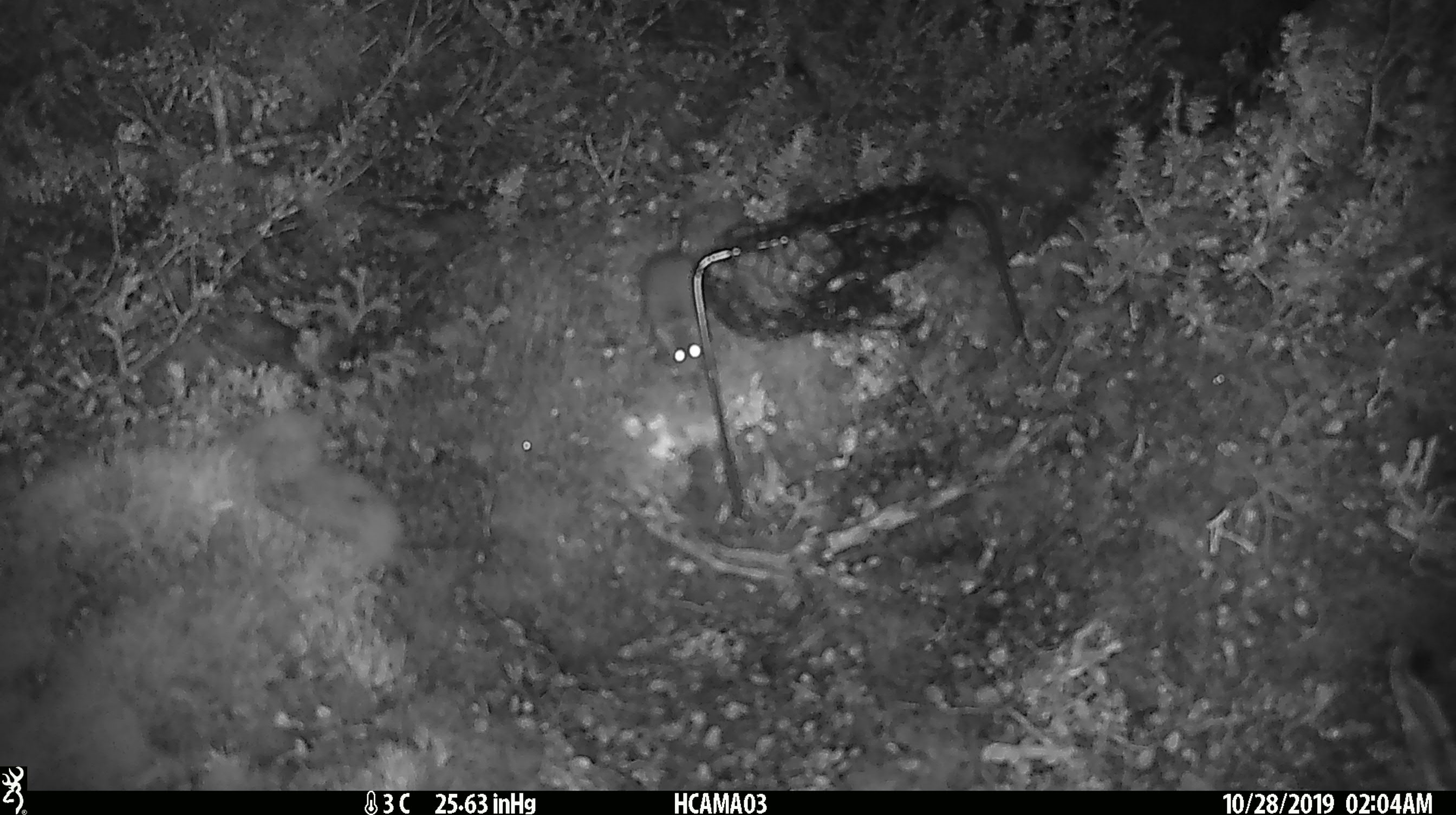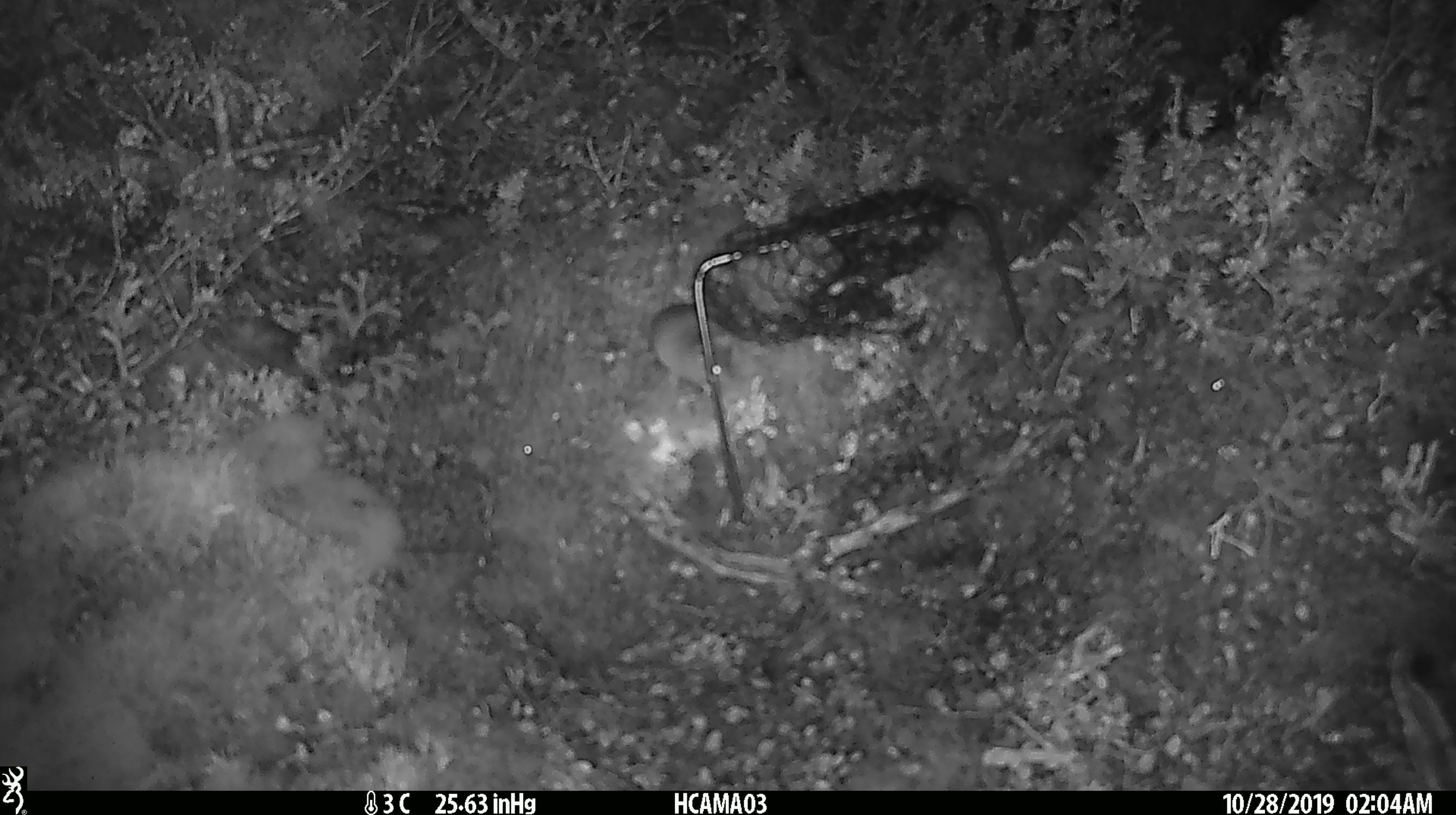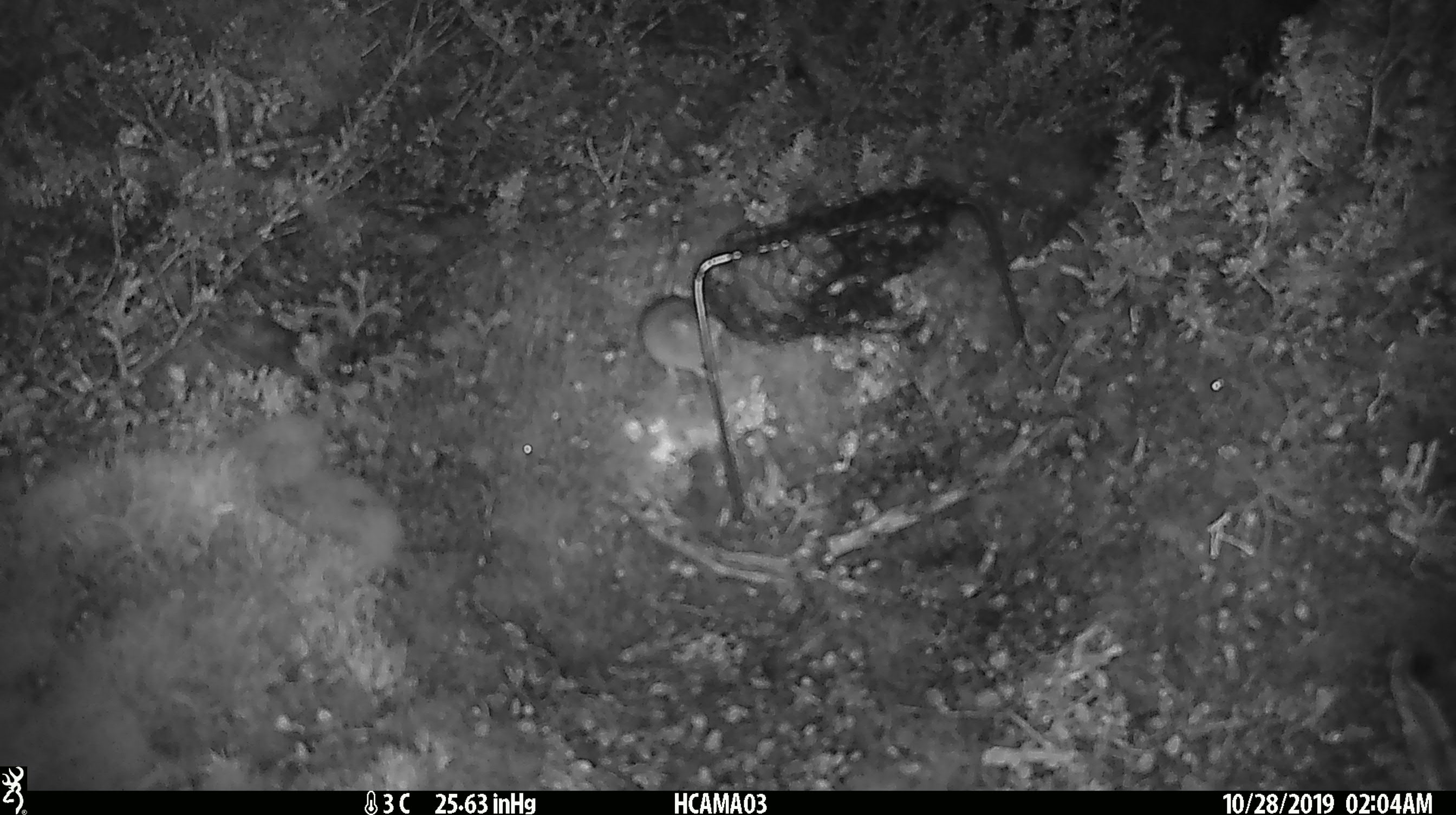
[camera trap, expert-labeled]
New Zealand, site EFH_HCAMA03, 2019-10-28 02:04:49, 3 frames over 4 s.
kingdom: Animalia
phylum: Chordata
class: Mammalia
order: Rodentia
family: Muridae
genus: Mus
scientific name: Mus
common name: mouse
Mouse (Mus).